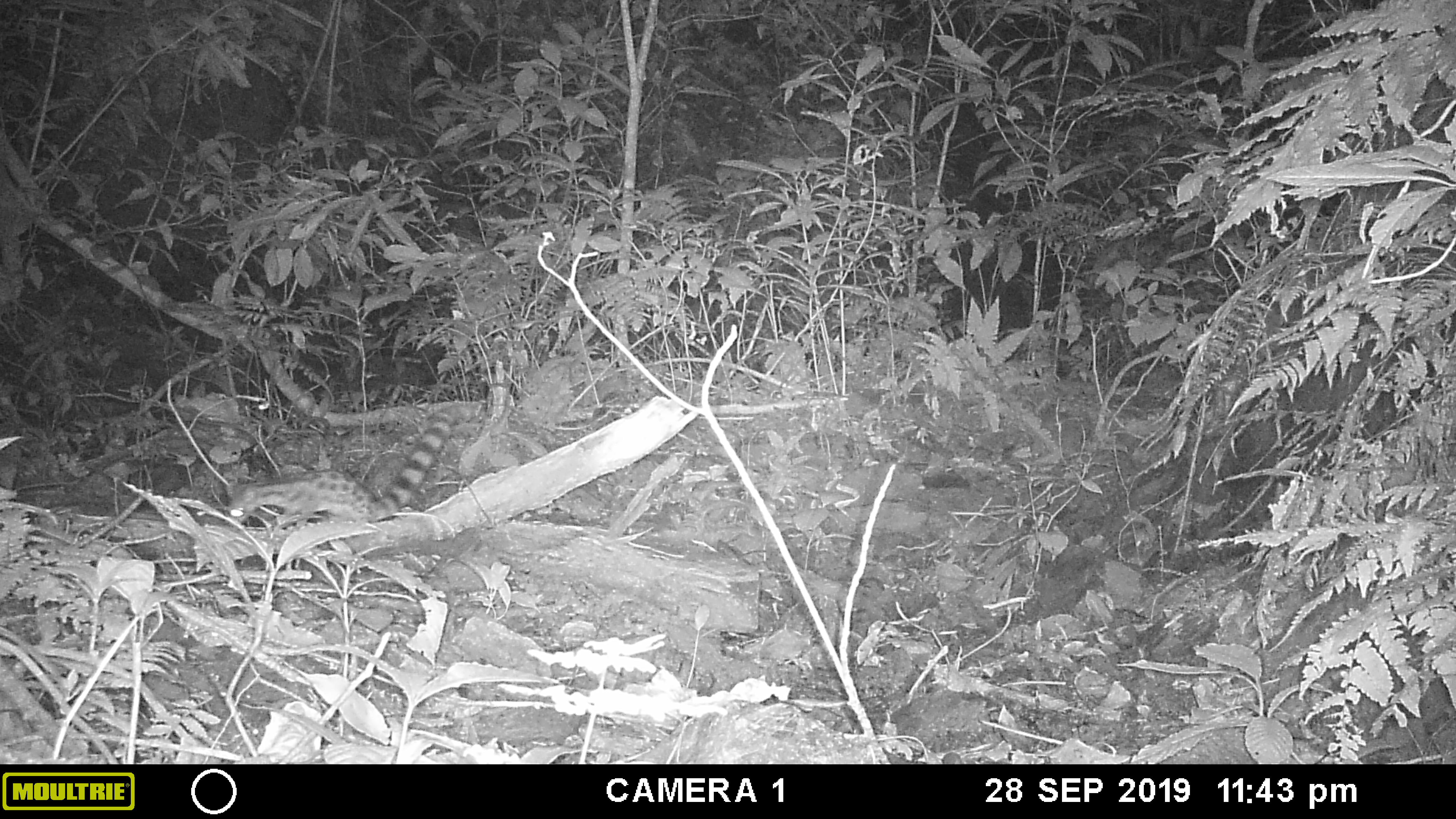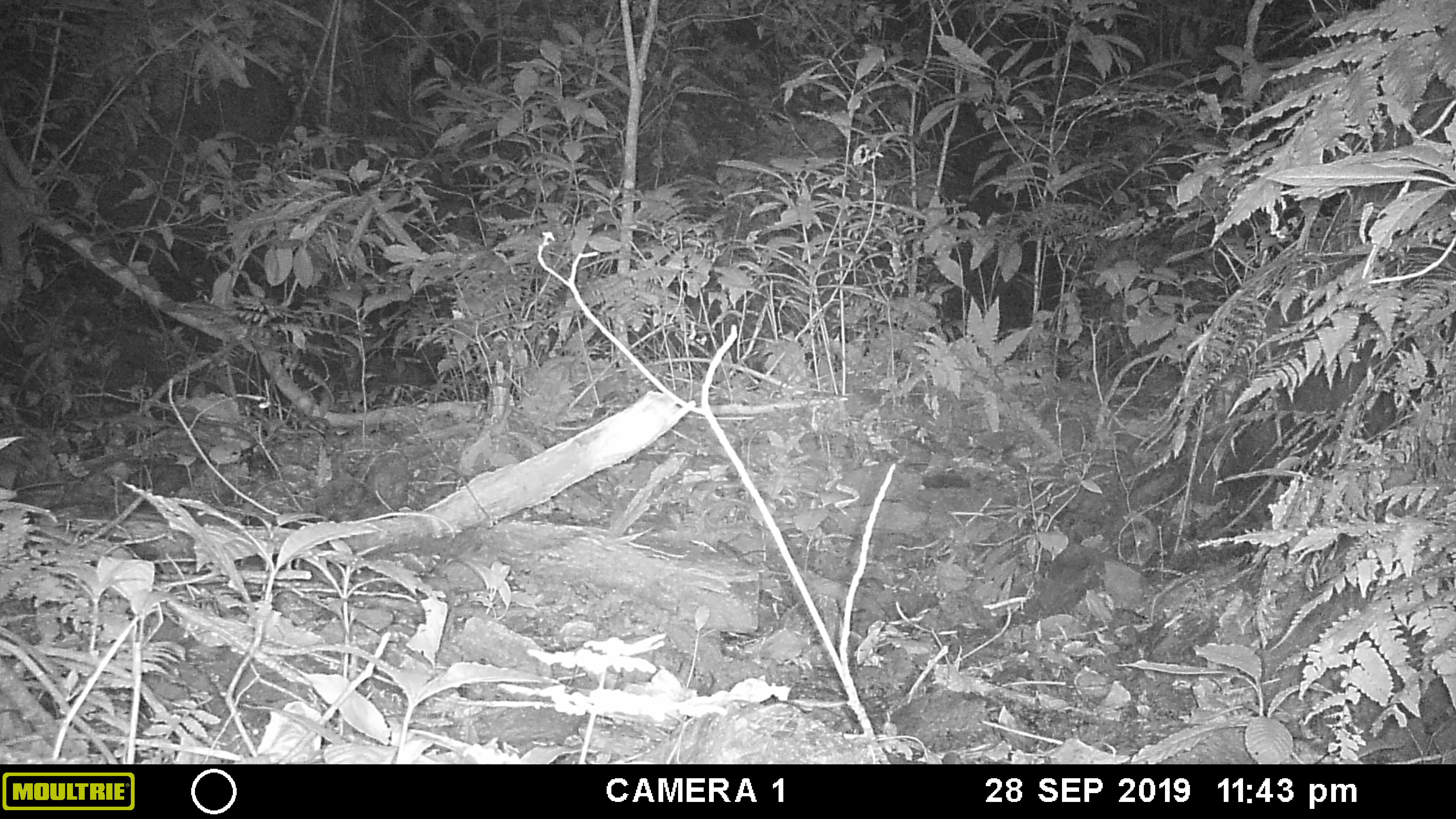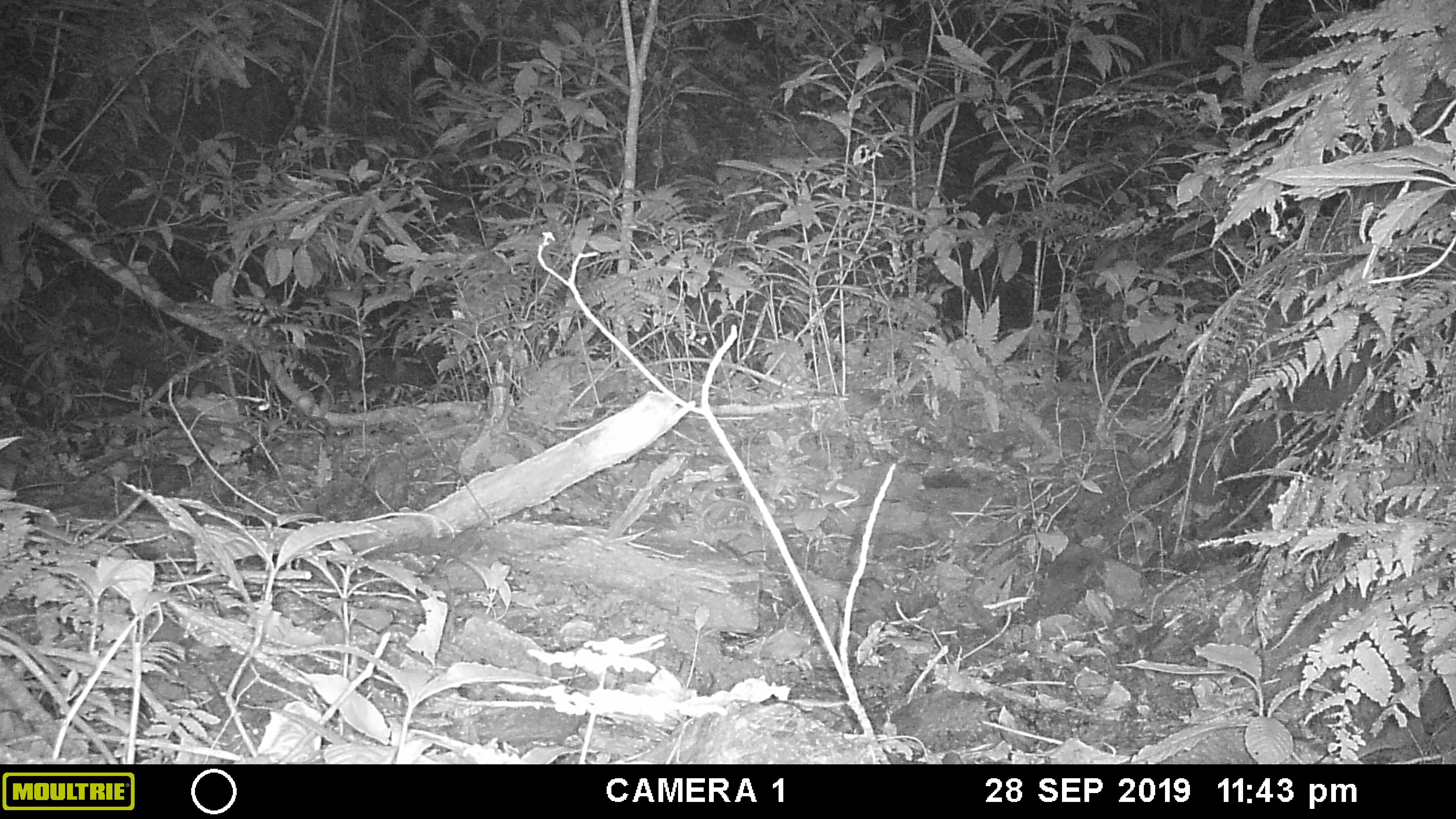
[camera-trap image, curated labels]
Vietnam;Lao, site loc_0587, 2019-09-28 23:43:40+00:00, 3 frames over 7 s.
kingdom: Animalia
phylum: Chordata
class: Mammalia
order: Carnivora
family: Prionodontidae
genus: Prionodon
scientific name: Prionodon pardicolor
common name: spotted linsang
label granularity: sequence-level